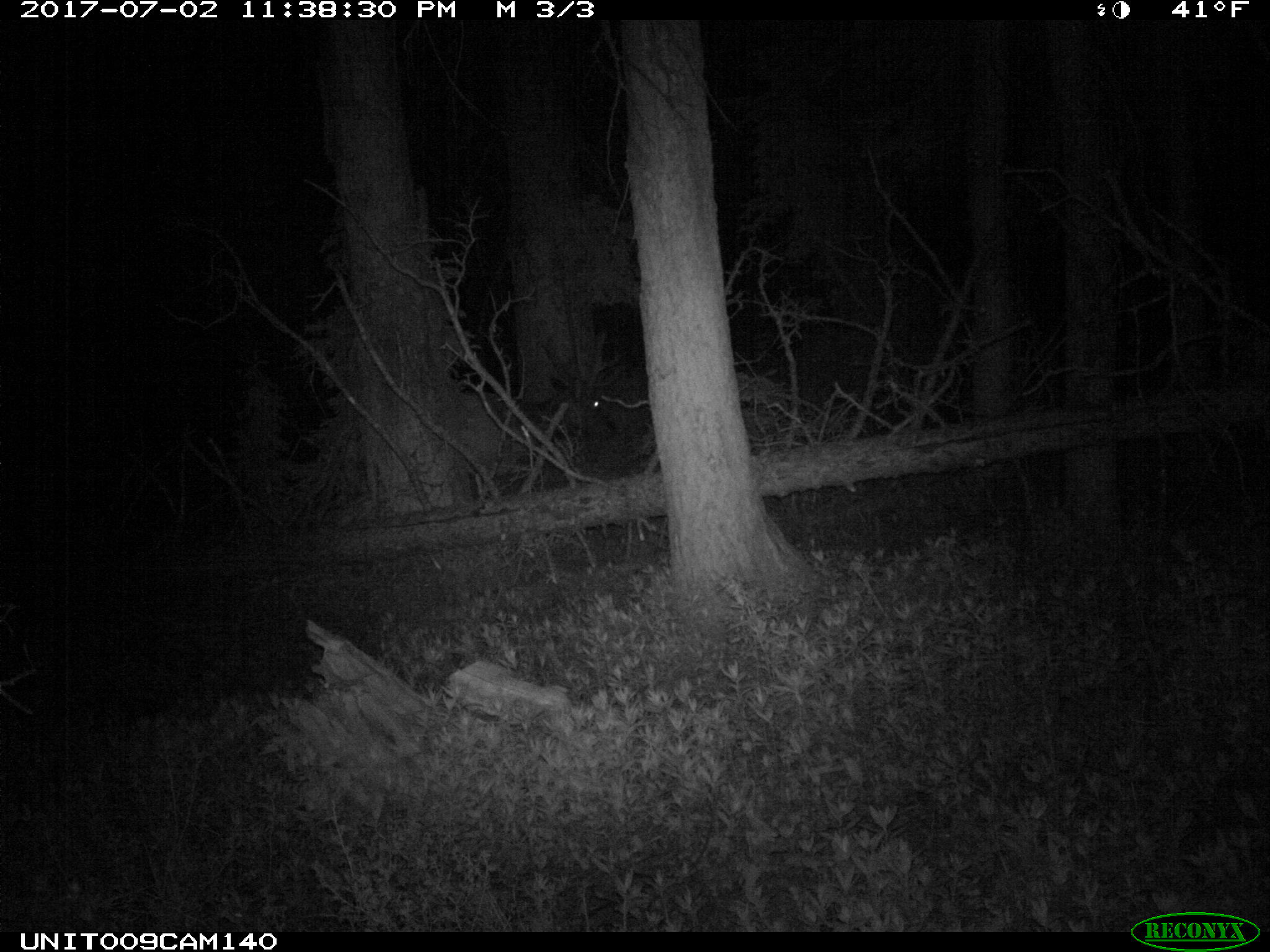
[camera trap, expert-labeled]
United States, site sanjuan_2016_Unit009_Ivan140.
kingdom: Animalia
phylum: Chordata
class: Mammalia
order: Artiodactyla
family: Cervidae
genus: Cervus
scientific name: Cervus elaphus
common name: red deer